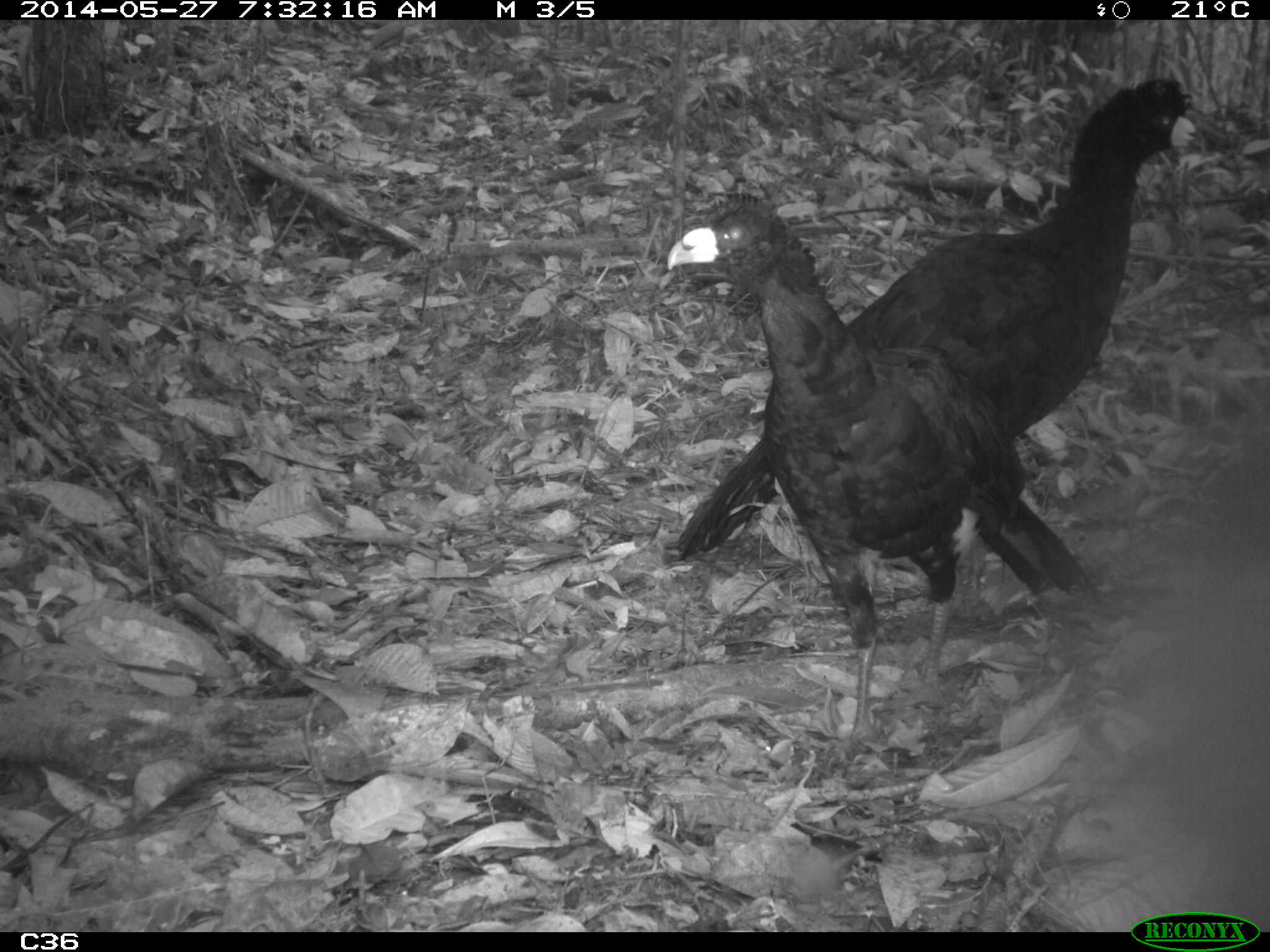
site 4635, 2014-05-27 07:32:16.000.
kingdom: Animalia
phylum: Chordata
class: Aves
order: Galliformes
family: Cracidae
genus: Crax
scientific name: Crax alector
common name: black curassow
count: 2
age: adult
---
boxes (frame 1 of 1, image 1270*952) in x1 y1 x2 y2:
crax alector: 663 66 1200 637; 645 187 1117 744